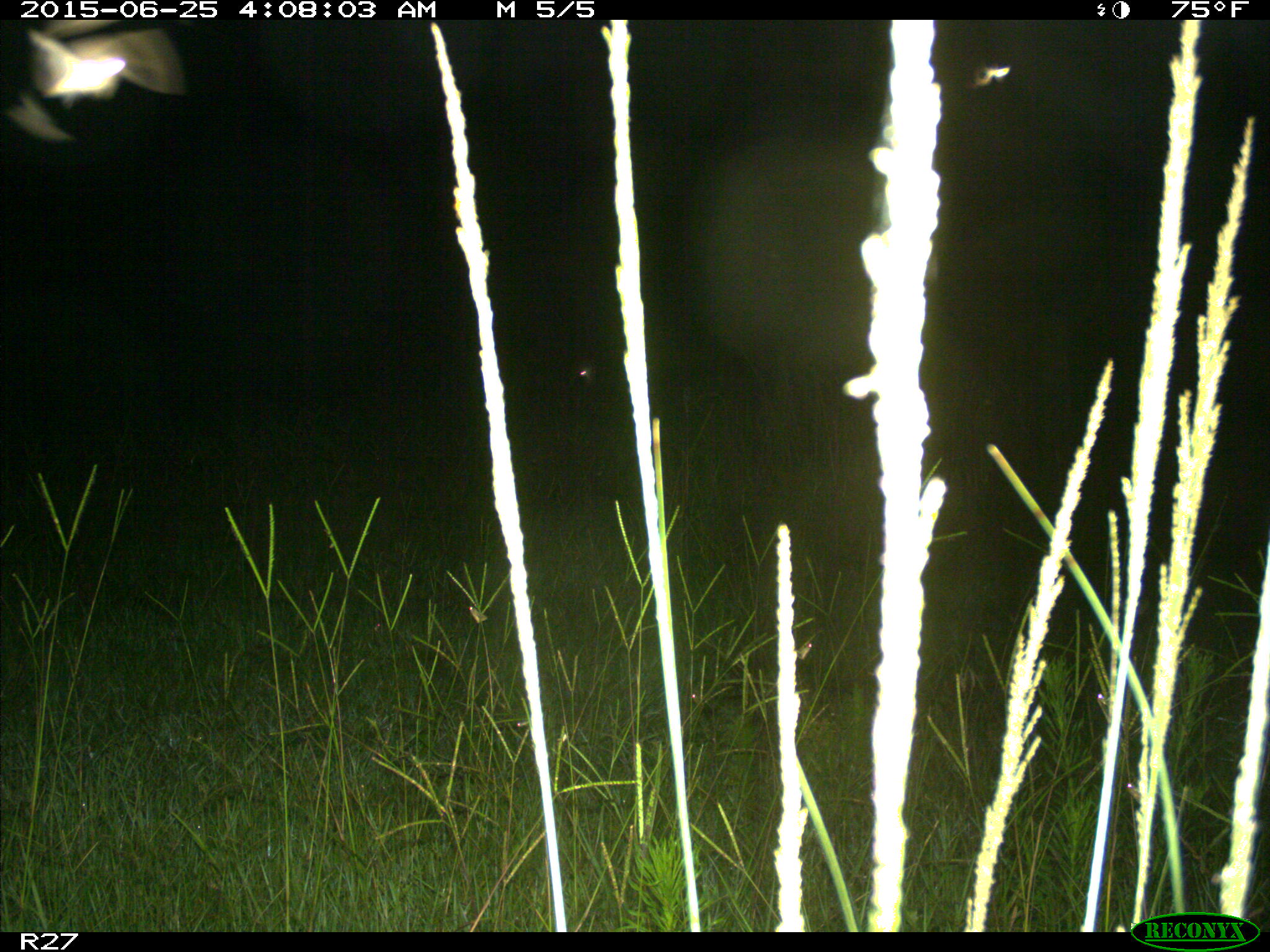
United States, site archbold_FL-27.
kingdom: Animalia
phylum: Chordata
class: Mammalia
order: Artiodactyla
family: Suidae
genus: Sus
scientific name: Sus scrofa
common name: wild boar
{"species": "Sus scrofa (wild boar)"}